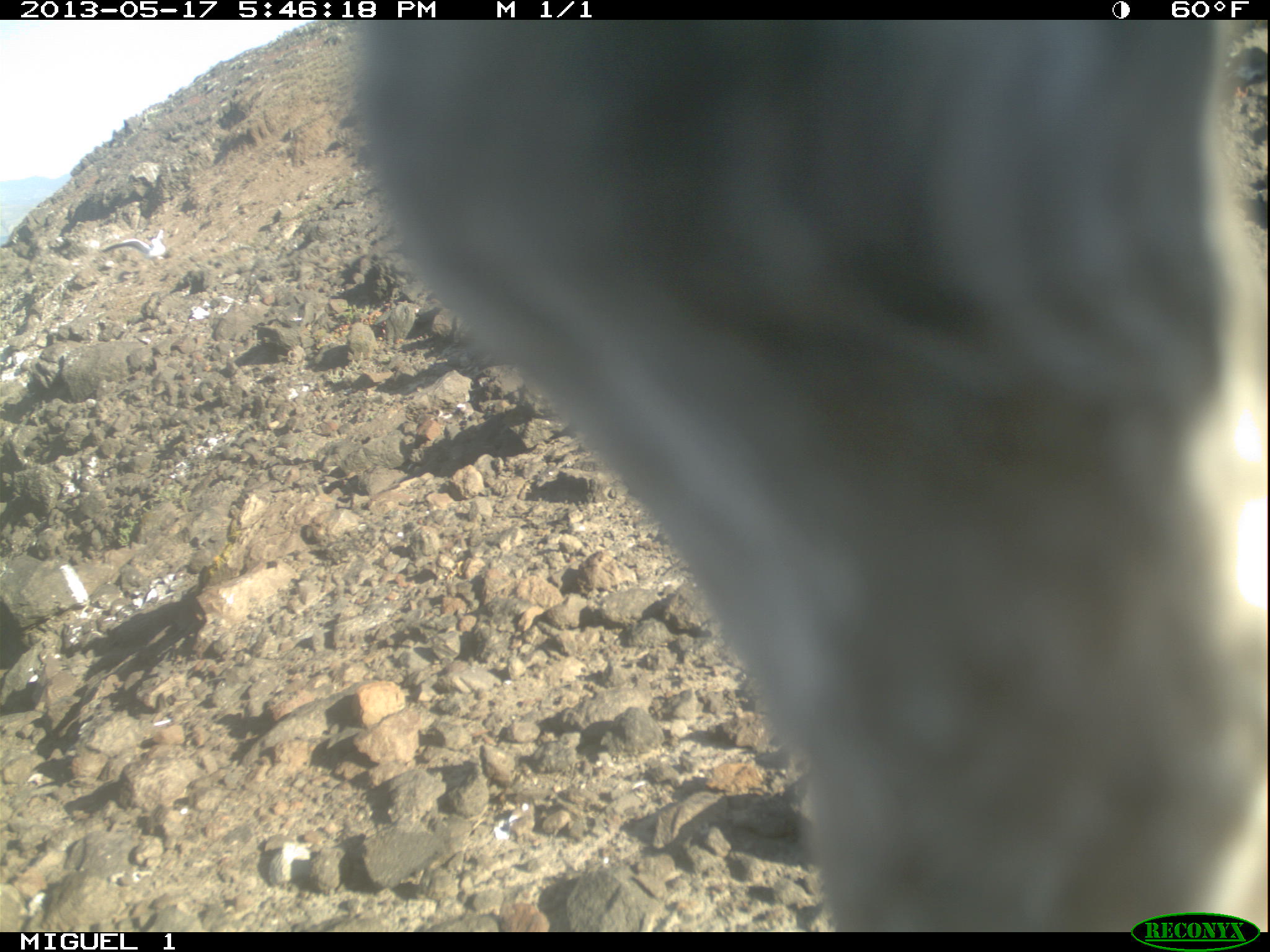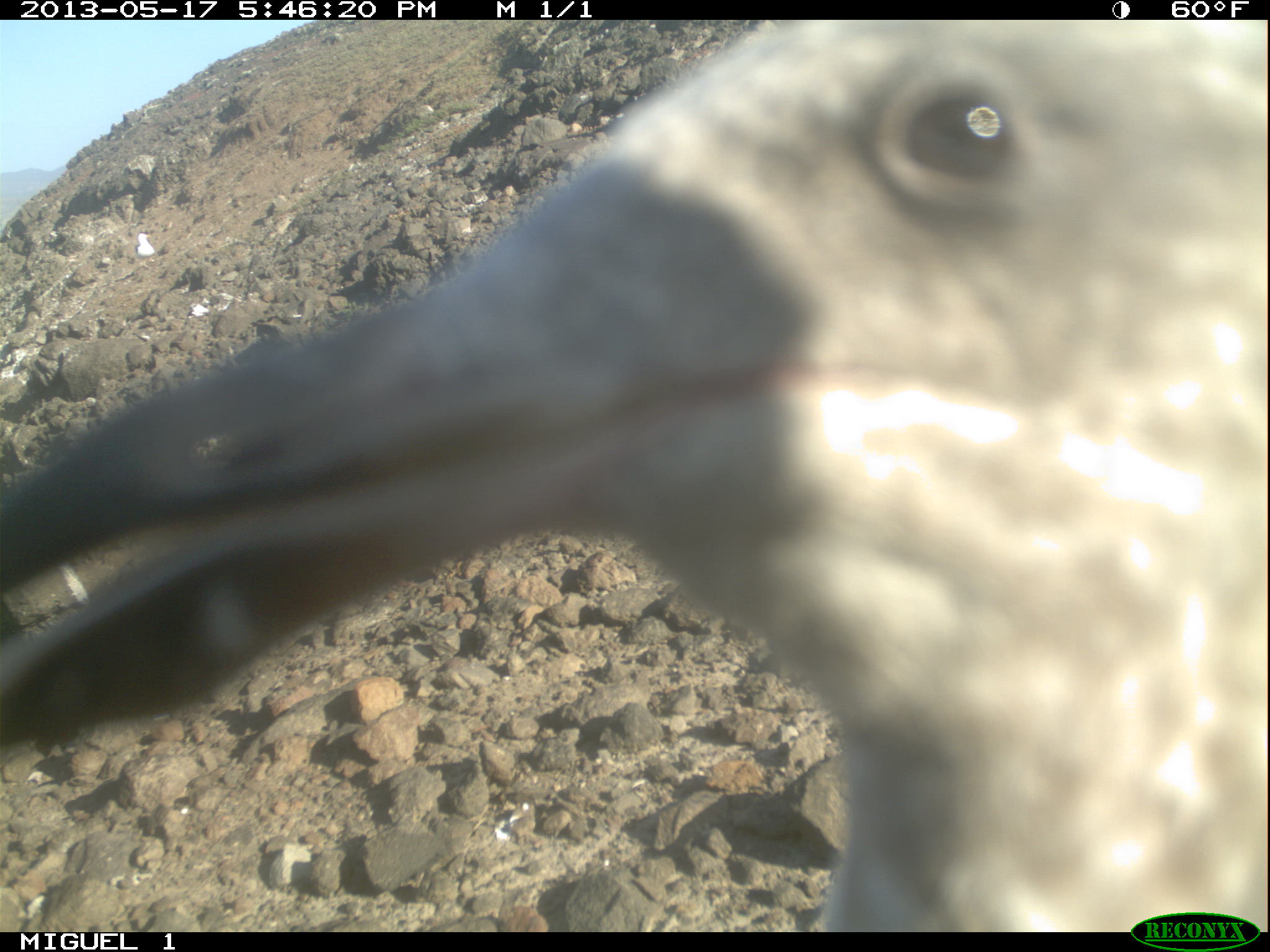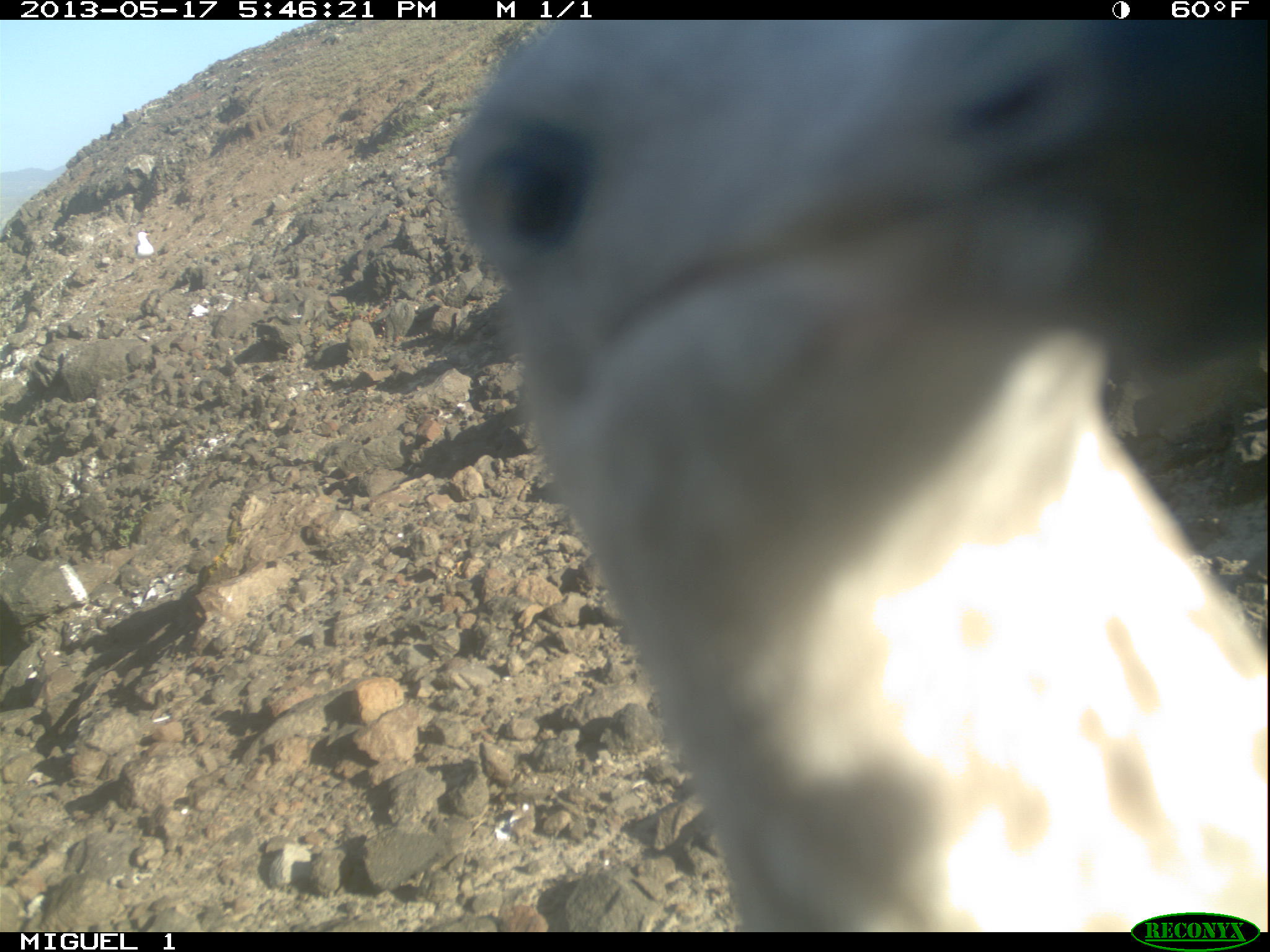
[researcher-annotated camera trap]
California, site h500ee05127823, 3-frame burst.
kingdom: Animalia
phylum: Chordata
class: Aves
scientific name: Aves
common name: bird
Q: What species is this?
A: Bird (Aves).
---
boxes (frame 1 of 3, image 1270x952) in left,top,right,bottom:
bird: 345,22,1269,930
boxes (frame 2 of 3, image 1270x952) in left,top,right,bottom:
bird: 0,23,1269,933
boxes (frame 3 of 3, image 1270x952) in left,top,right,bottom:
bird: 448,20,1269,930